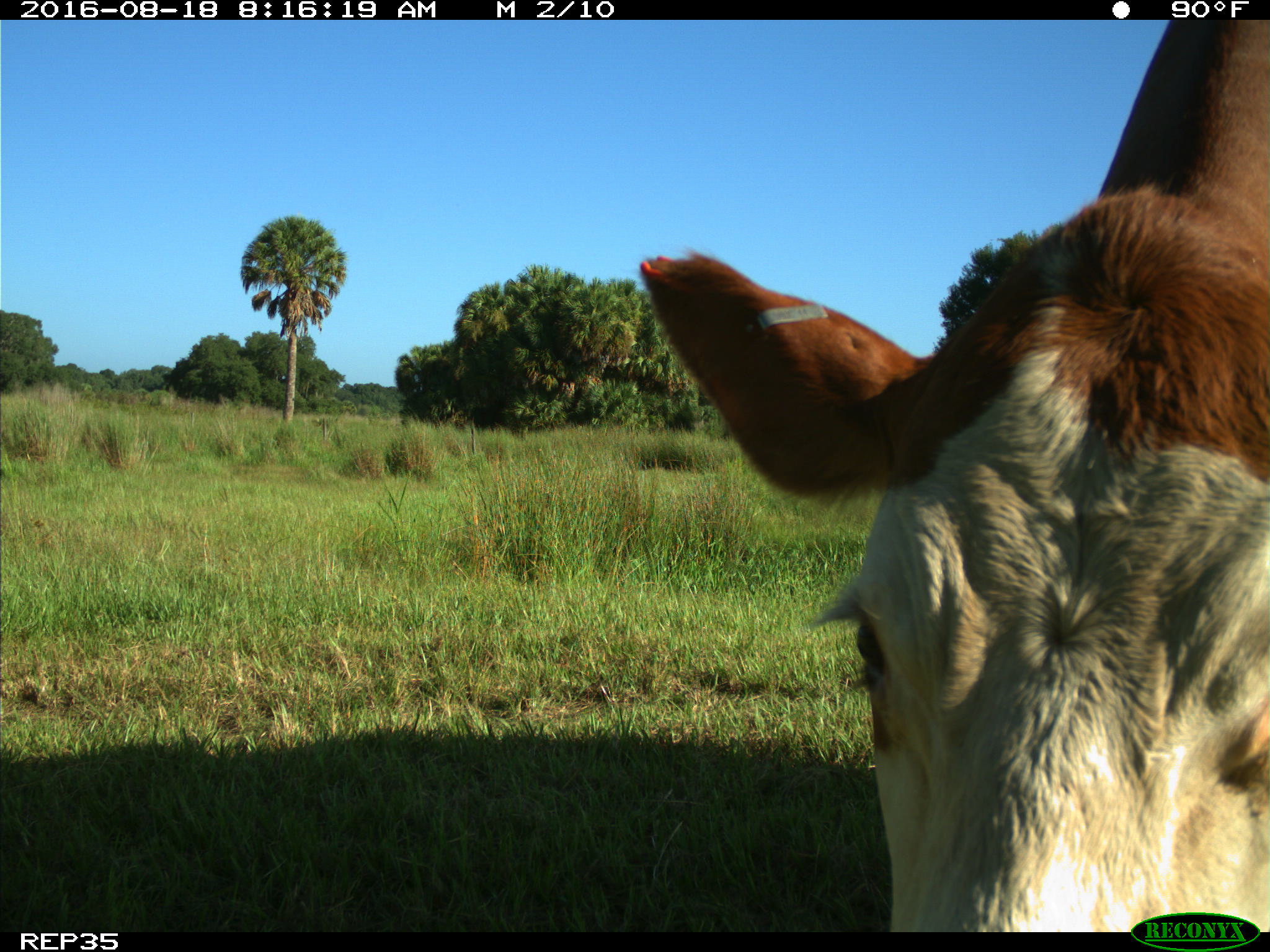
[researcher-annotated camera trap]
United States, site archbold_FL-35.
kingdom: Animalia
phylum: Chordata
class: Mammalia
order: Artiodactyla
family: Bovidae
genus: Bos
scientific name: Bos taurus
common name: domestic cow